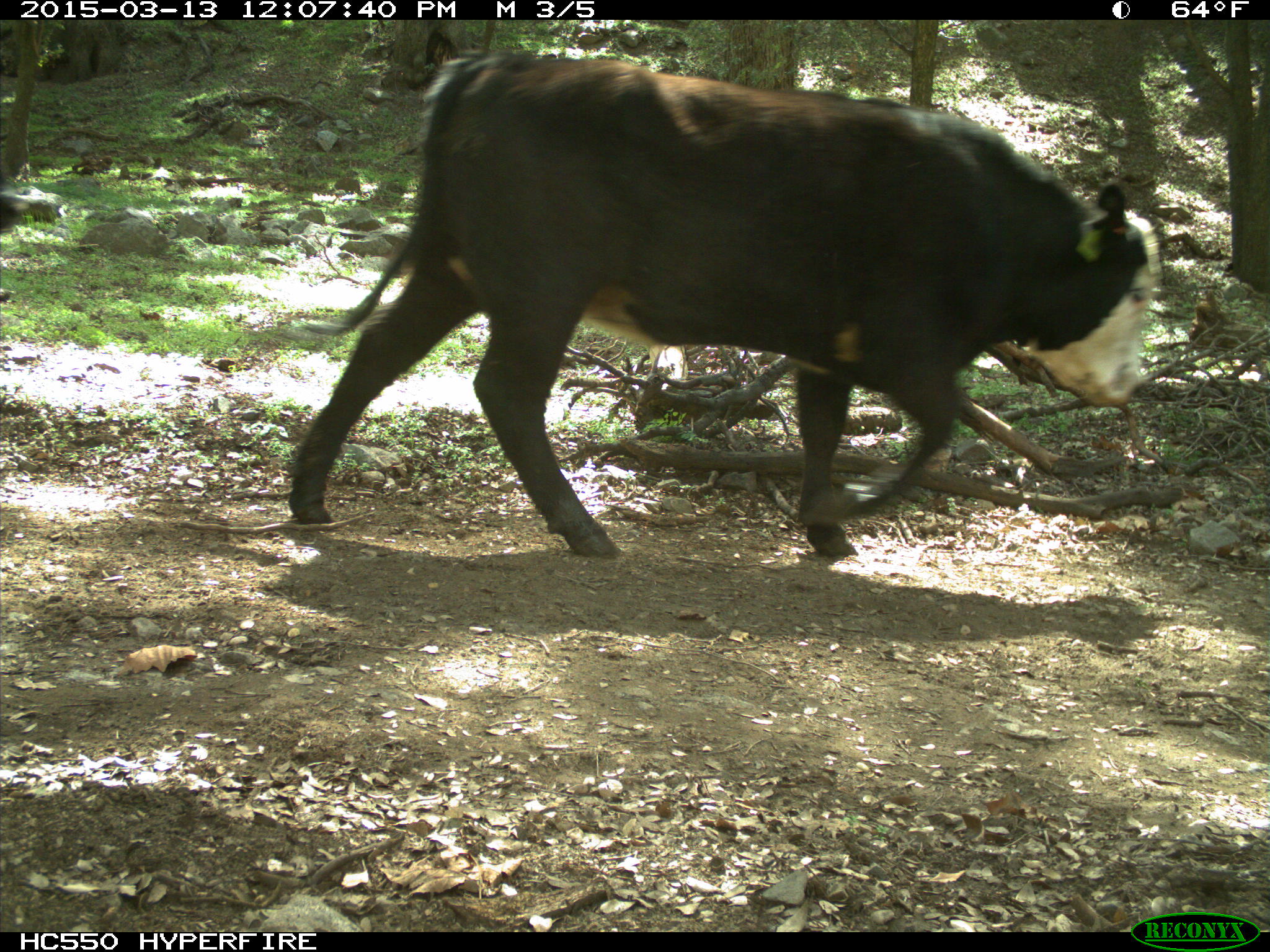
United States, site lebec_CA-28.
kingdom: Animalia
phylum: Chordata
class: Mammalia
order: Artiodactyla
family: Bovidae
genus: Bos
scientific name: Bos taurus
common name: domestic cow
Bos taurus (domestic cow).